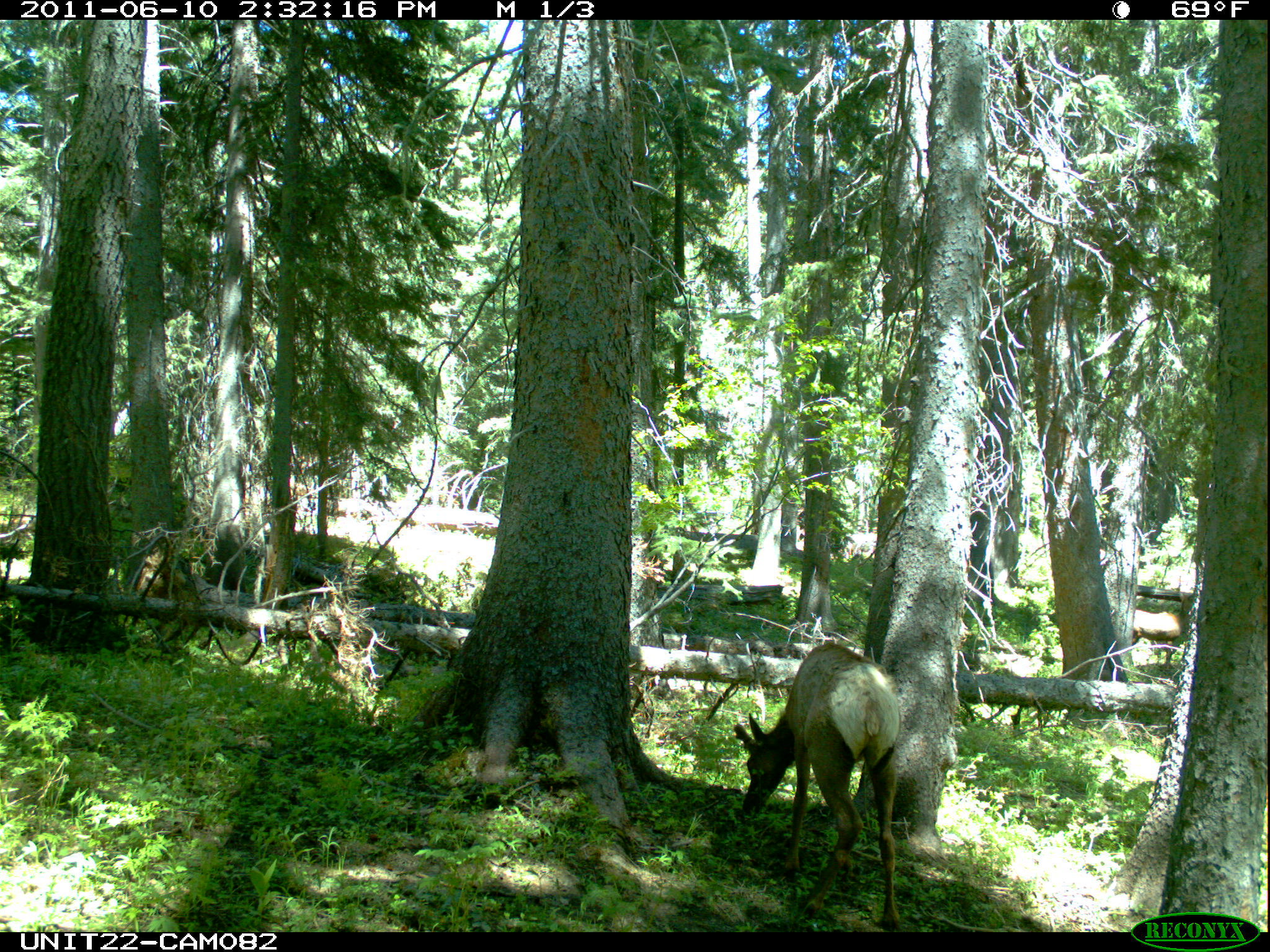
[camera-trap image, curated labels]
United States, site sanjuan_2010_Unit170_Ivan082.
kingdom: Animalia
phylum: Chordata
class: Mammalia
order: Artiodactyla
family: Cervidae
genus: Cervus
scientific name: Cervus elaphus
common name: red deer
Cervus elaphus (red deer).